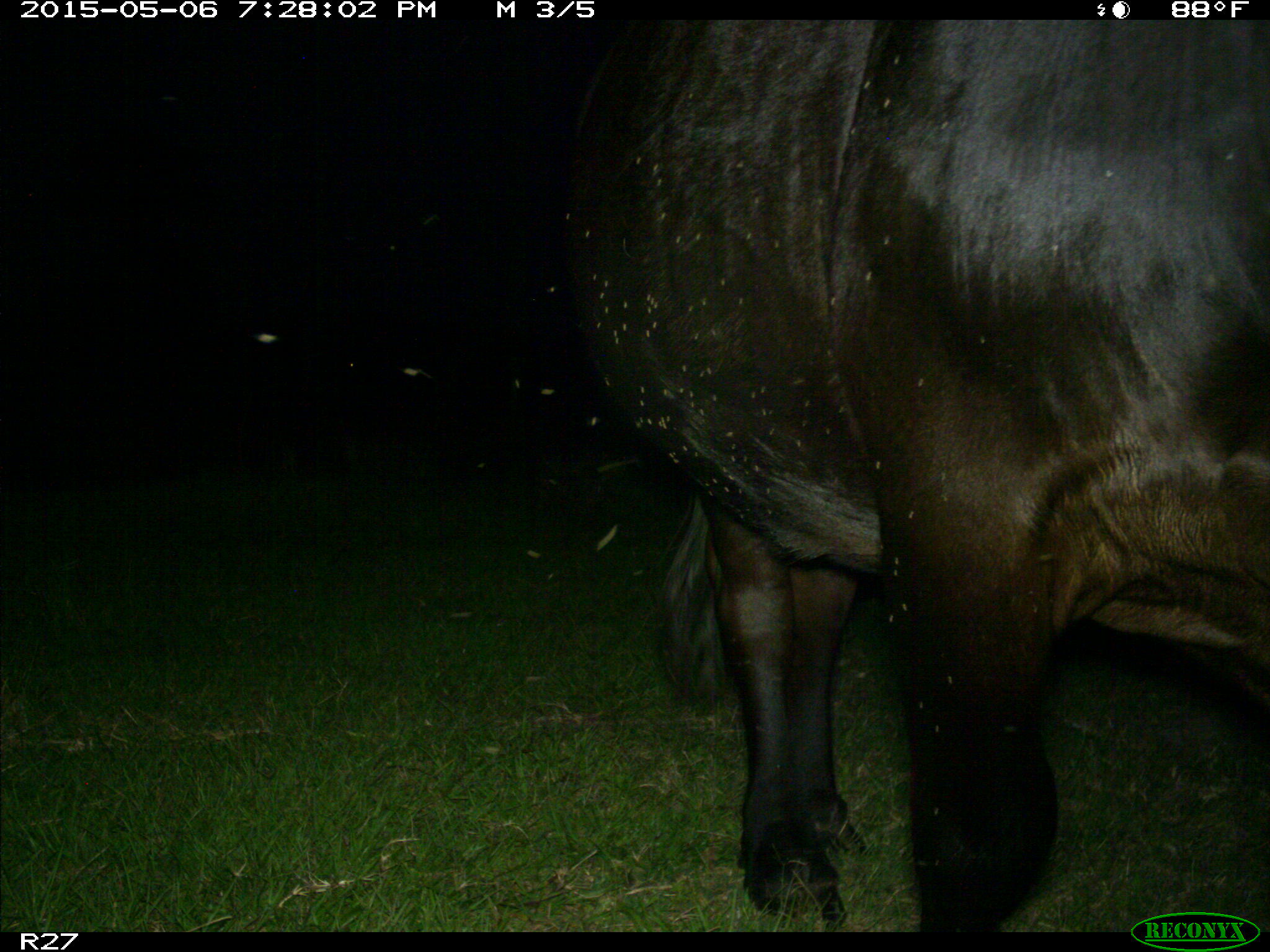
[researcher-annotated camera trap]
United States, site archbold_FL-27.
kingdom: Animalia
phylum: Chordata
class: Mammalia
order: Artiodactyla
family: Bovidae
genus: Bos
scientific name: Bos taurus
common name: domestic cow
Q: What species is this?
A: Bos taurus (domestic cow).